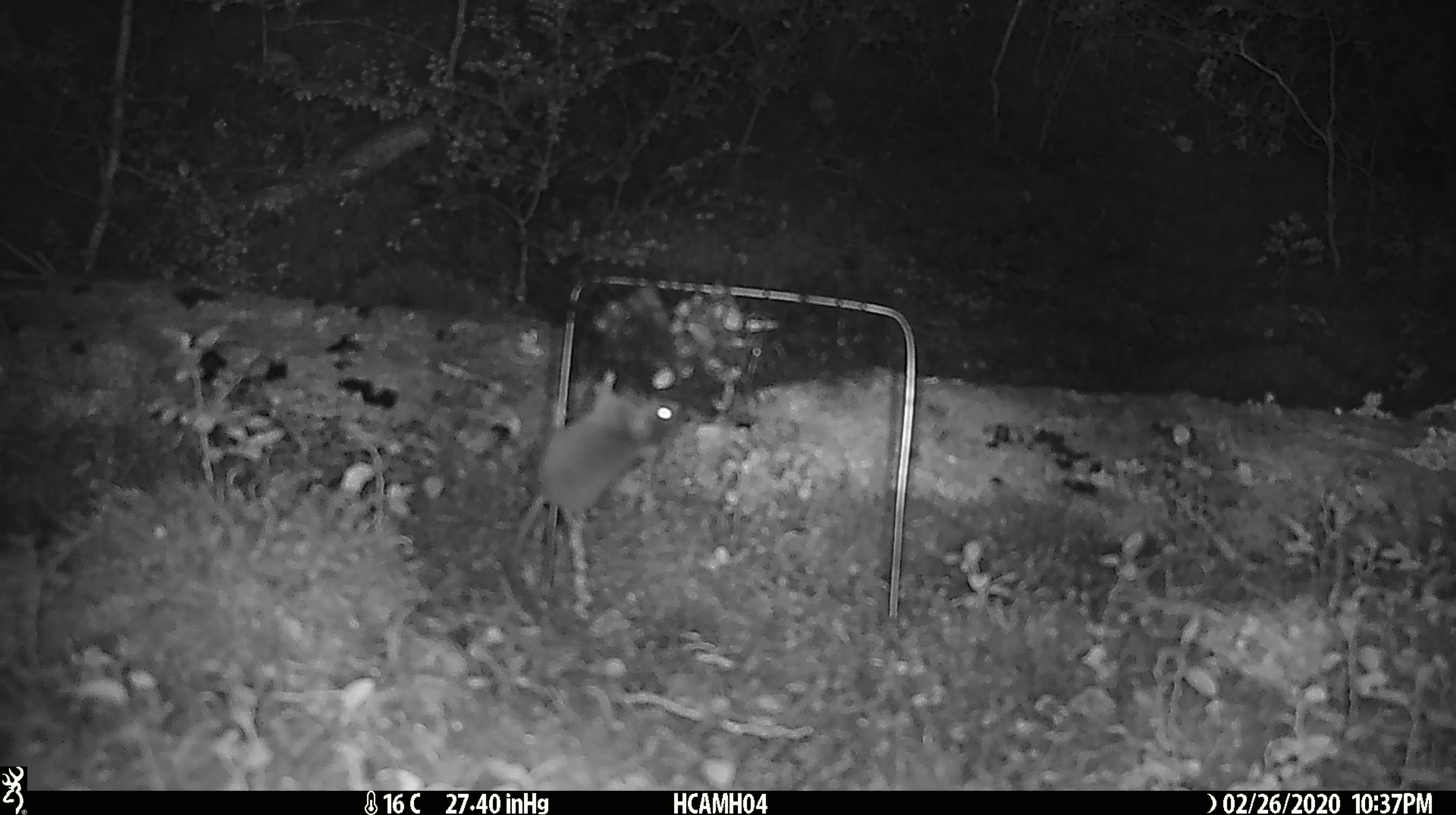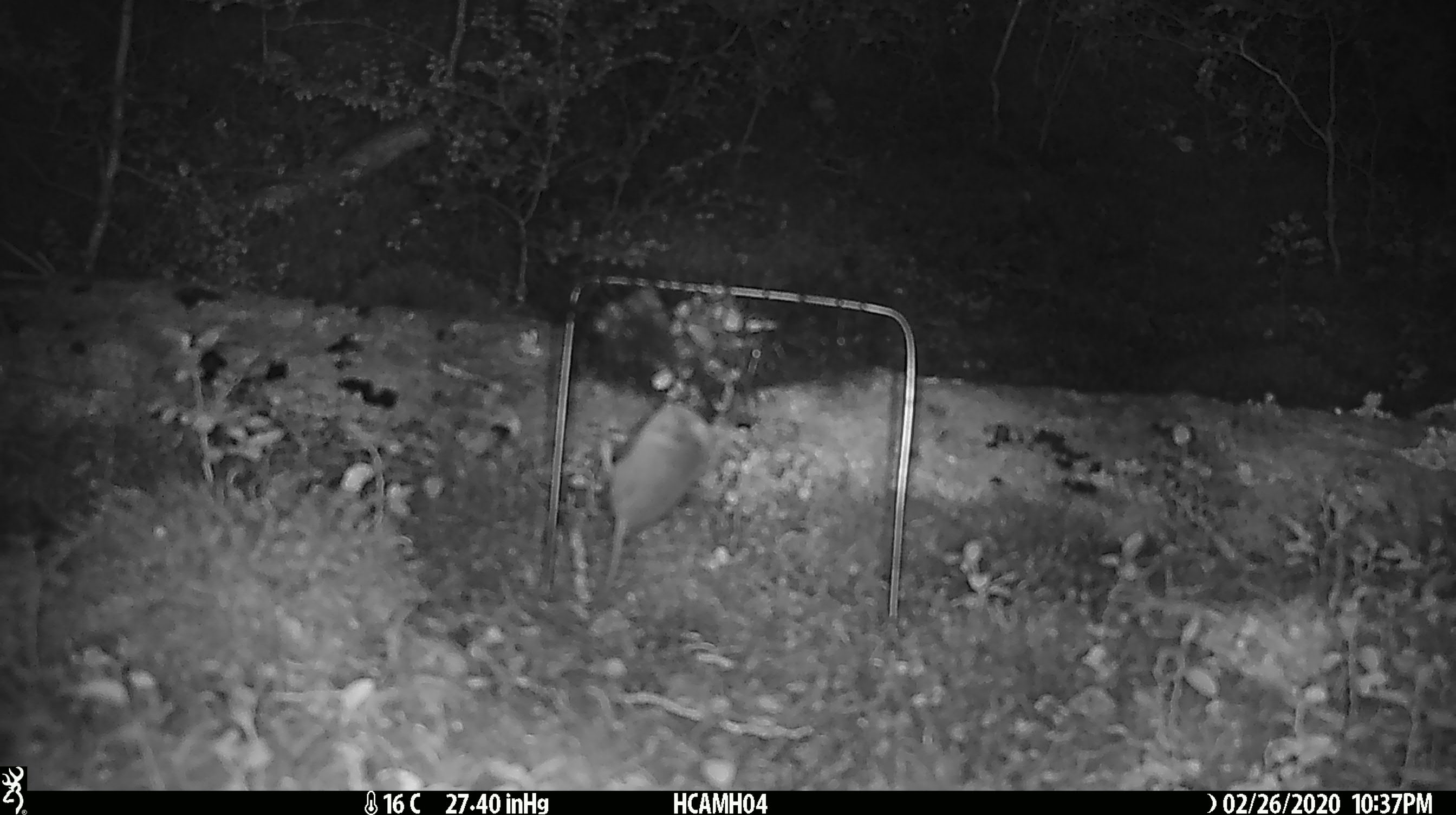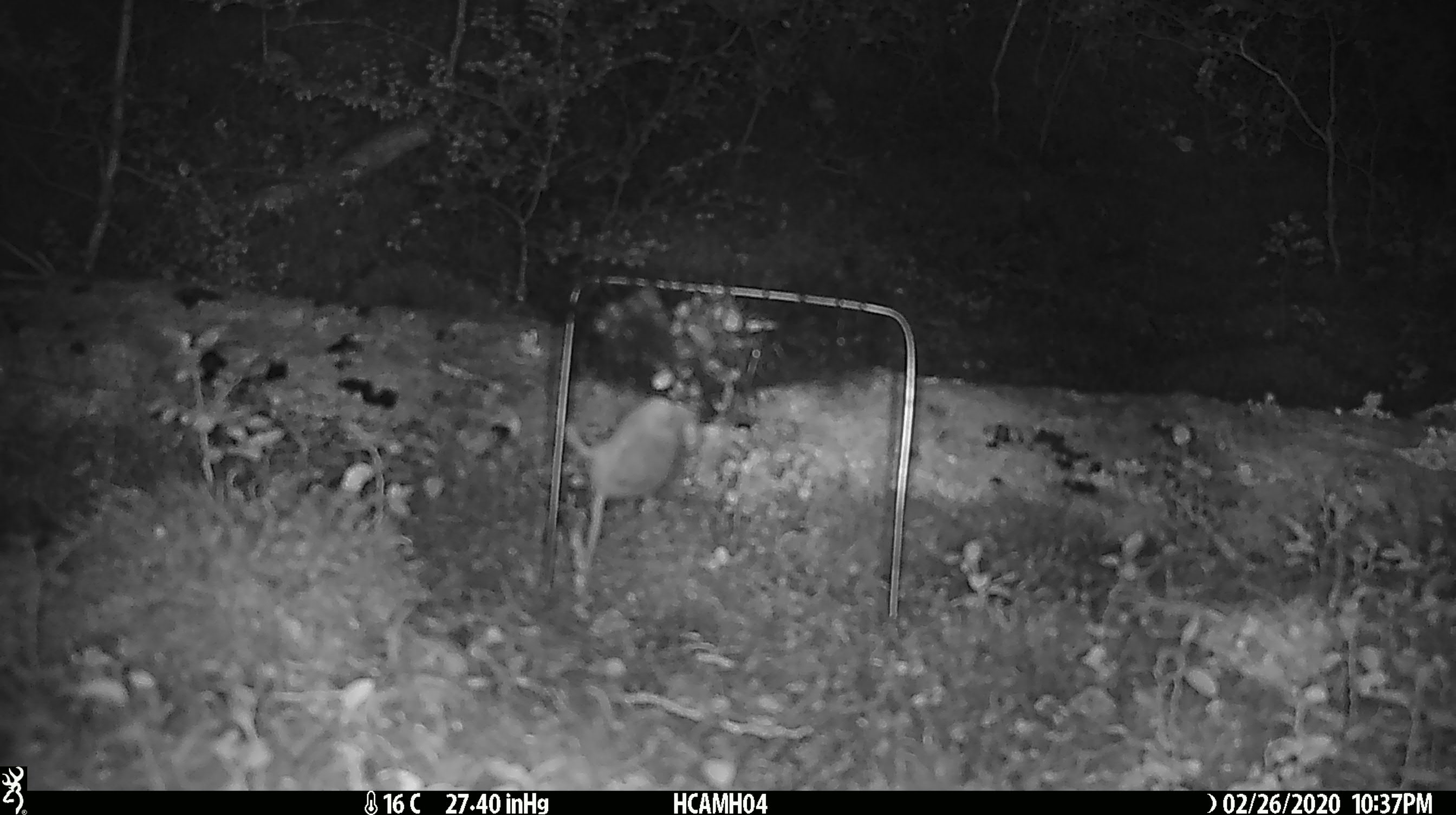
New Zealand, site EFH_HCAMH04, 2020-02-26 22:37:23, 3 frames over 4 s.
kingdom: Animalia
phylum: Chordata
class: Mammalia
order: Rodentia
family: Muridae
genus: Mus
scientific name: Mus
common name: mouse